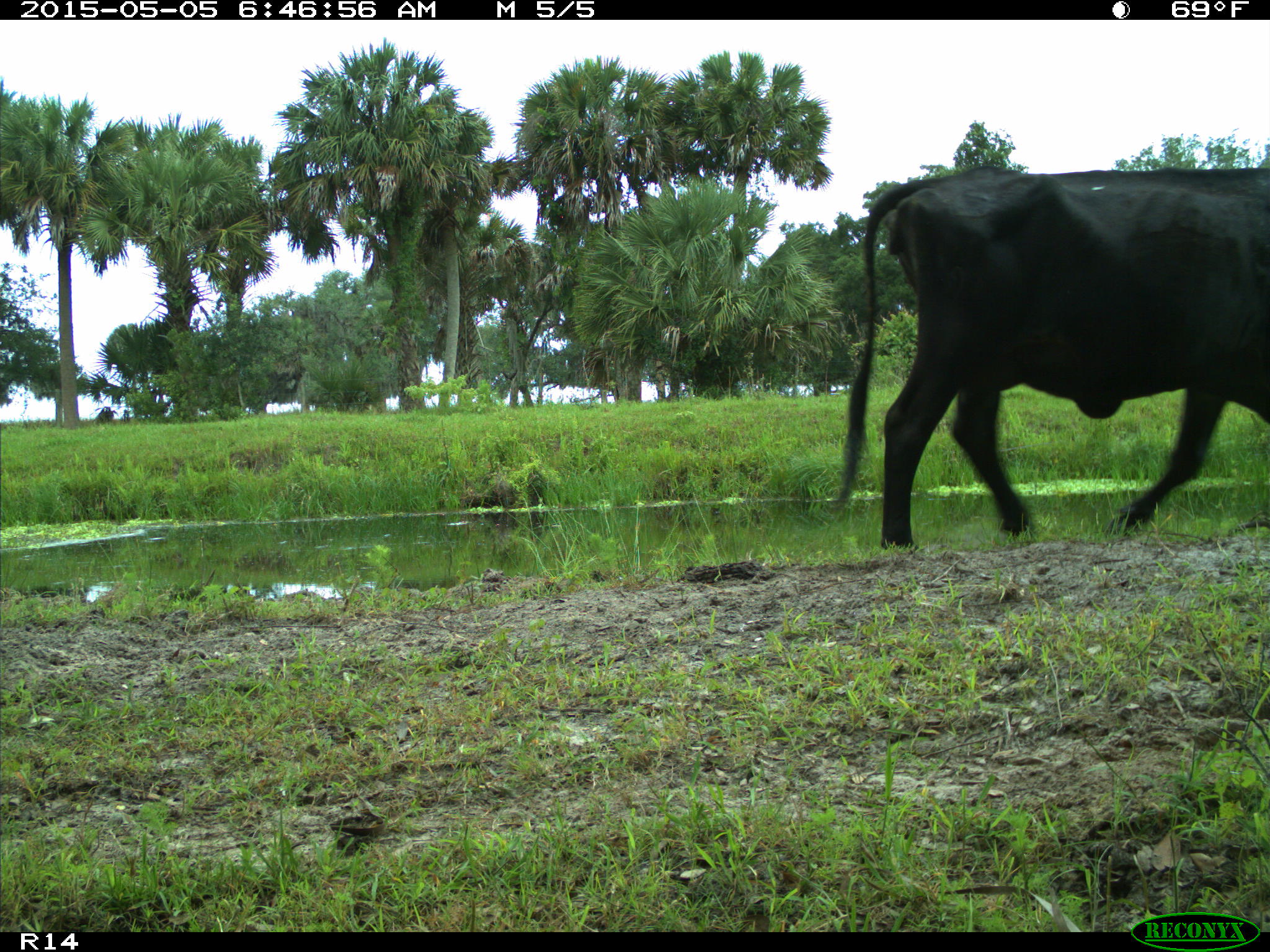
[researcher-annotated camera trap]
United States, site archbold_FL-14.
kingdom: Animalia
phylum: Chordata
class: Mammalia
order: Artiodactyla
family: Bovidae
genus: Bos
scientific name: Bos taurus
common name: domestic cow